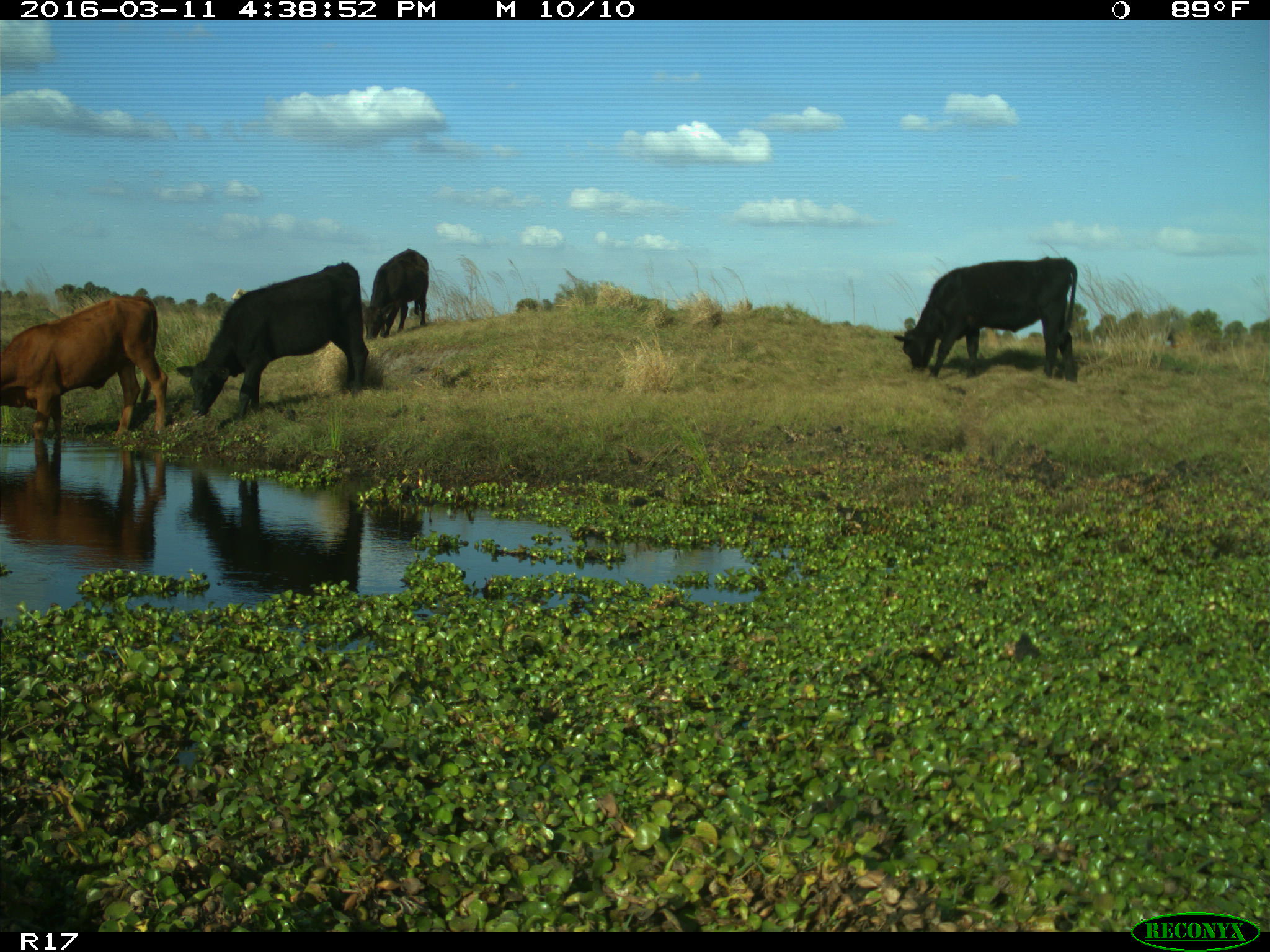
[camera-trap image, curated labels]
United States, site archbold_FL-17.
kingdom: Animalia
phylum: Chordata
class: Mammalia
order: Artiodactyla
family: Bovidae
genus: Bos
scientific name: Bos taurus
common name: domestic cow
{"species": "Bos taurus (domestic cow)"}